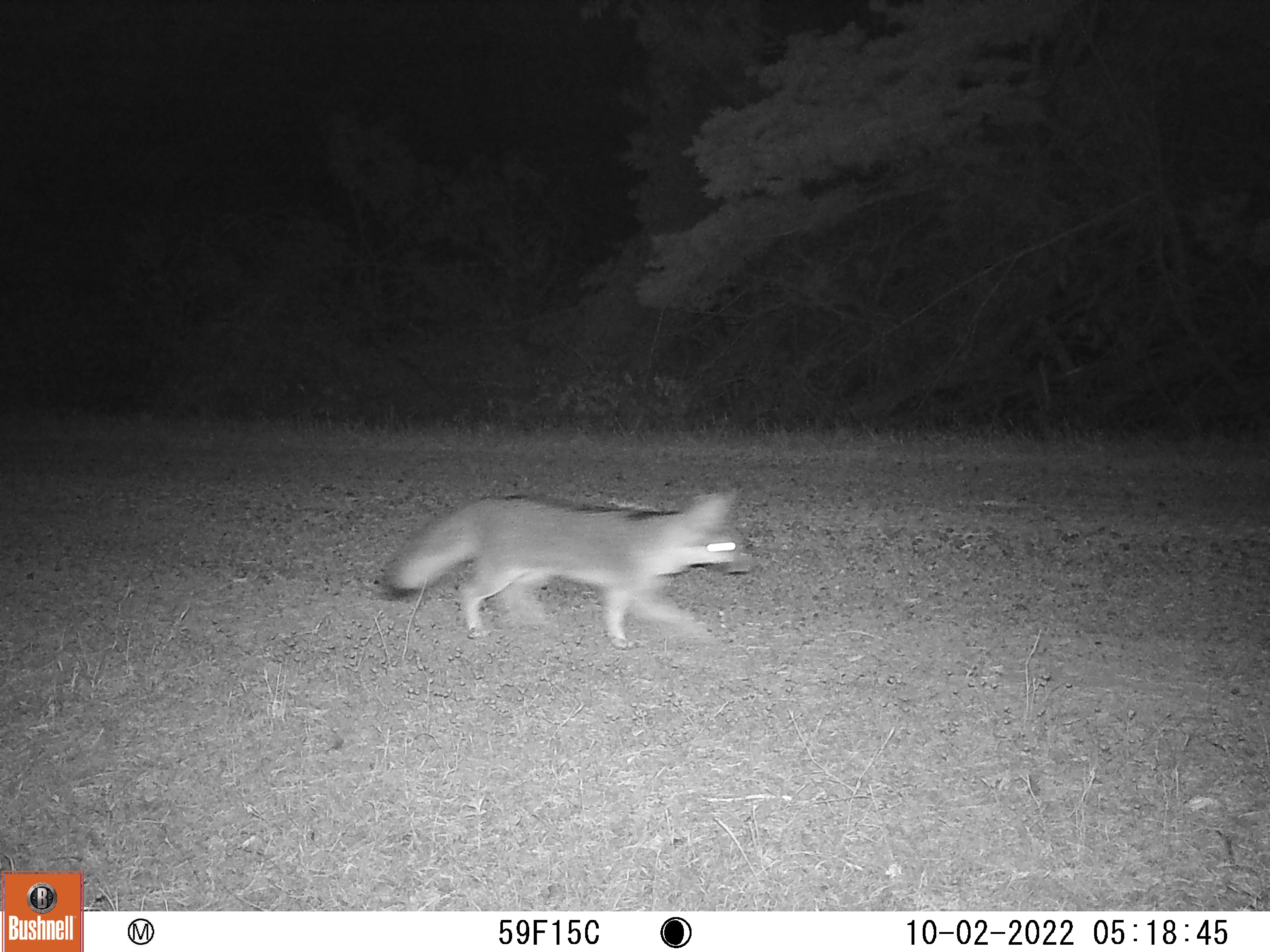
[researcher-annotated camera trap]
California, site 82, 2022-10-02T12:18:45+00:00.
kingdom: Animalia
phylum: Chordata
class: Mammalia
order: Carnivora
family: Canidae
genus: Urocyon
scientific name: Urocyon cinereoargenteus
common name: gray fox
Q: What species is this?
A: Gray fox (Urocyon cinereoargenteus).